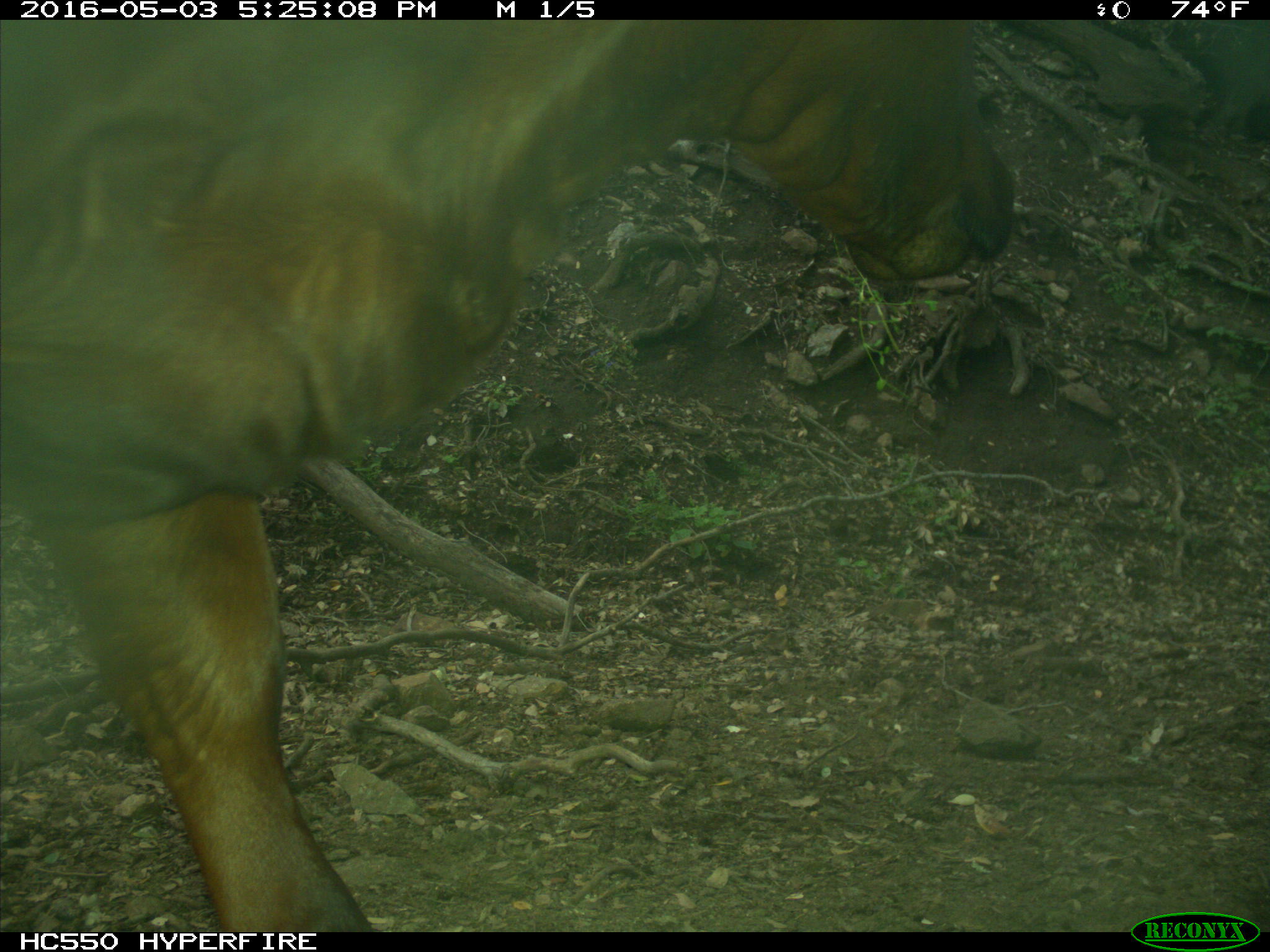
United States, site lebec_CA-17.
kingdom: Animalia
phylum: Chordata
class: Mammalia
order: Artiodactyla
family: Bovidae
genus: Bos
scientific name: Bos taurus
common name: domestic cow